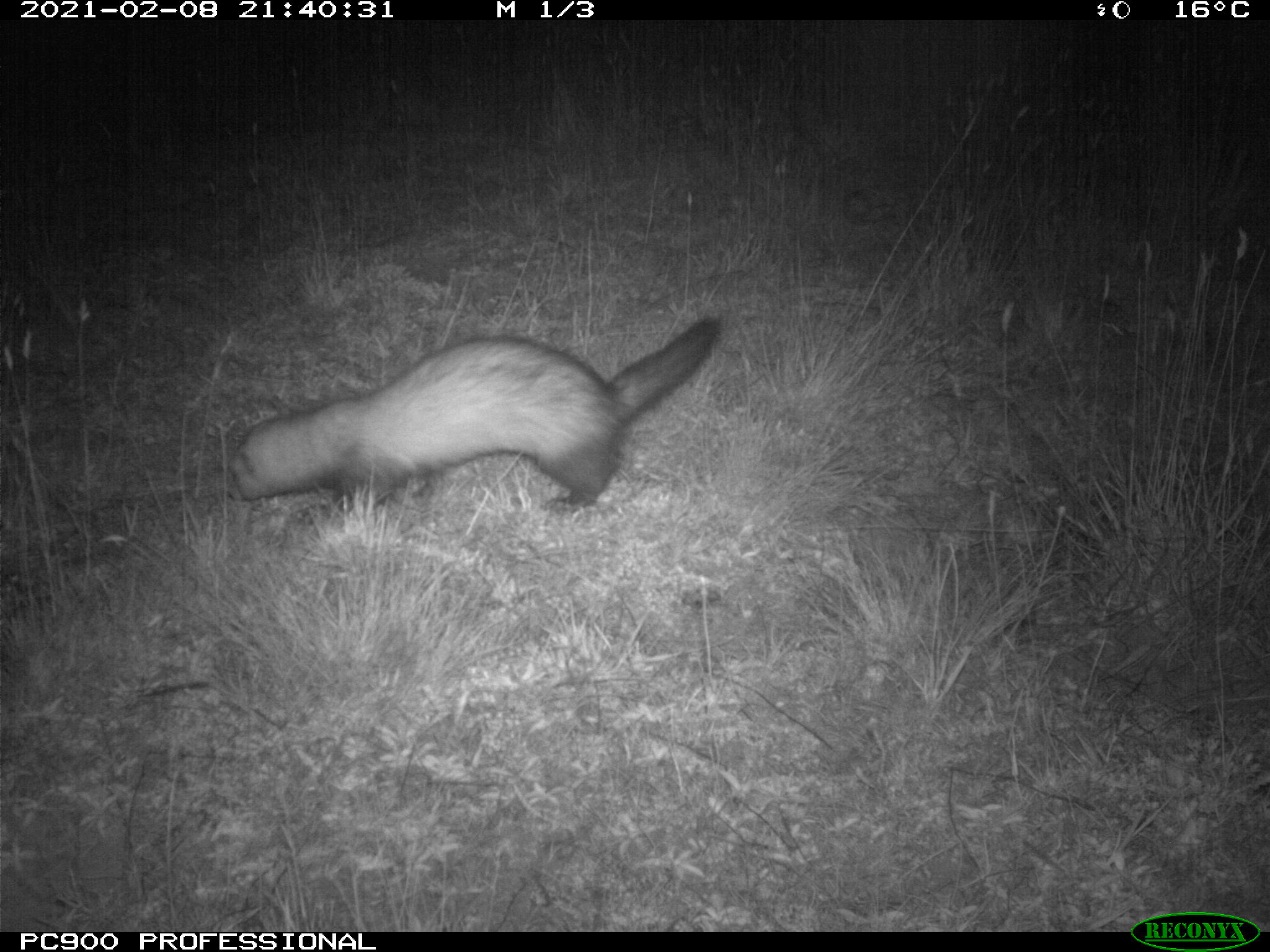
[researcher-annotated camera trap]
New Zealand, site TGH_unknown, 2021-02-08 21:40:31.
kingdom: Animalia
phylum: Chordata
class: Mammalia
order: Carnivora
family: Mustelidae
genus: Mustela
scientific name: Mustela furo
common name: ferret